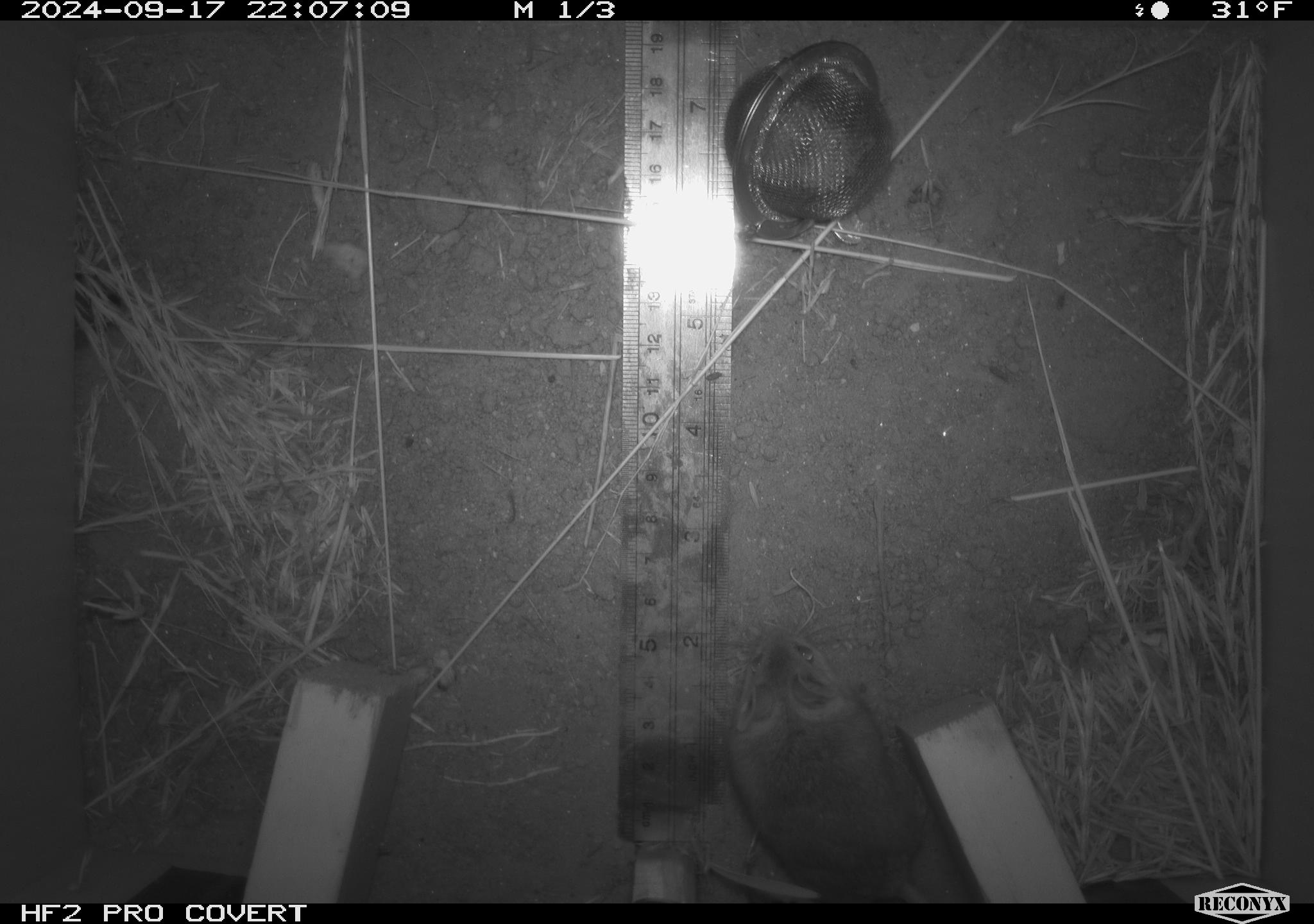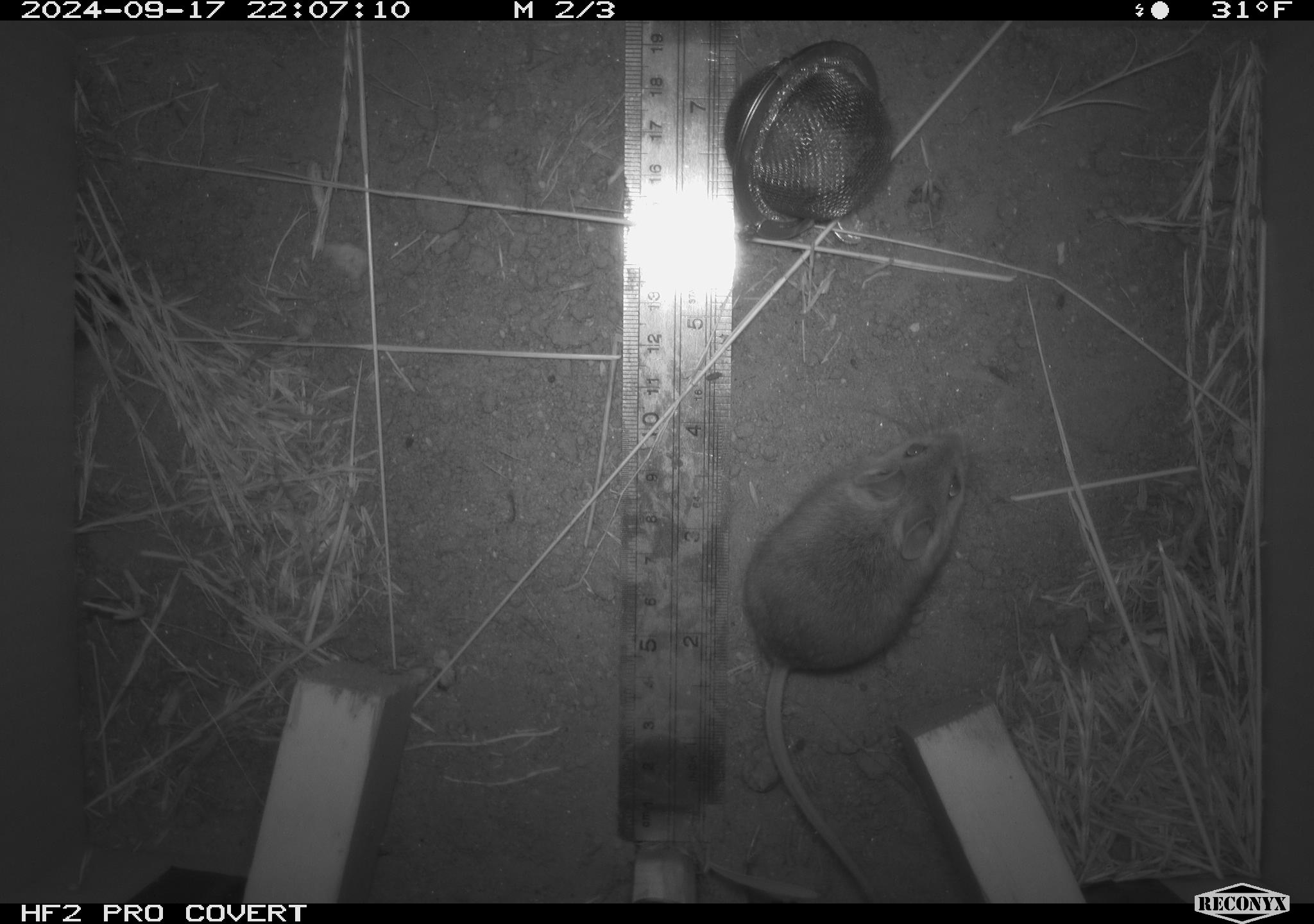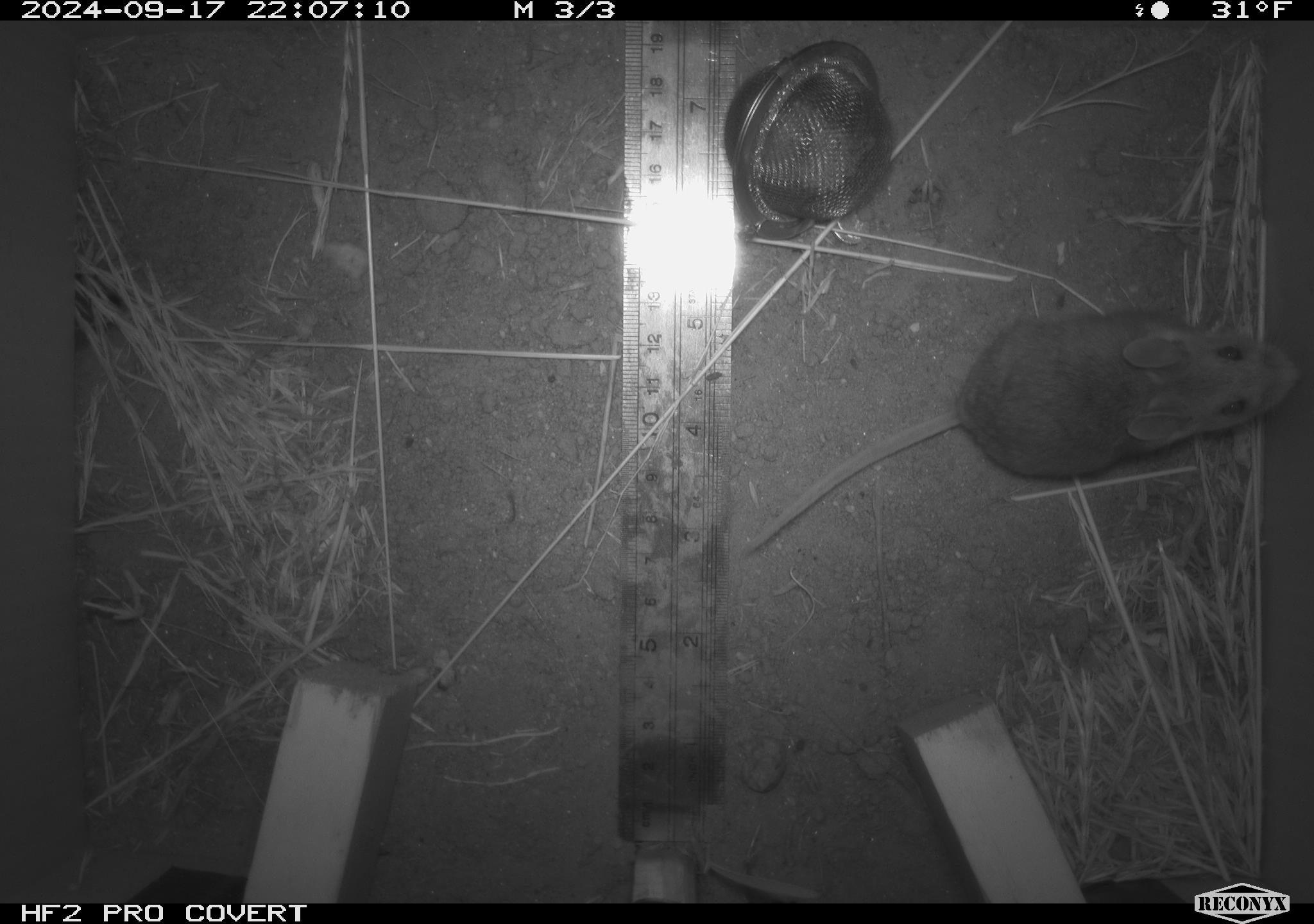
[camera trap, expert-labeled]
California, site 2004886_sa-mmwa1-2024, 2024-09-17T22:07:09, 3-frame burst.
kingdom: Animalia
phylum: Chordata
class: Mammalia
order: Rodentia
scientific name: Rodentia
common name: mouse species